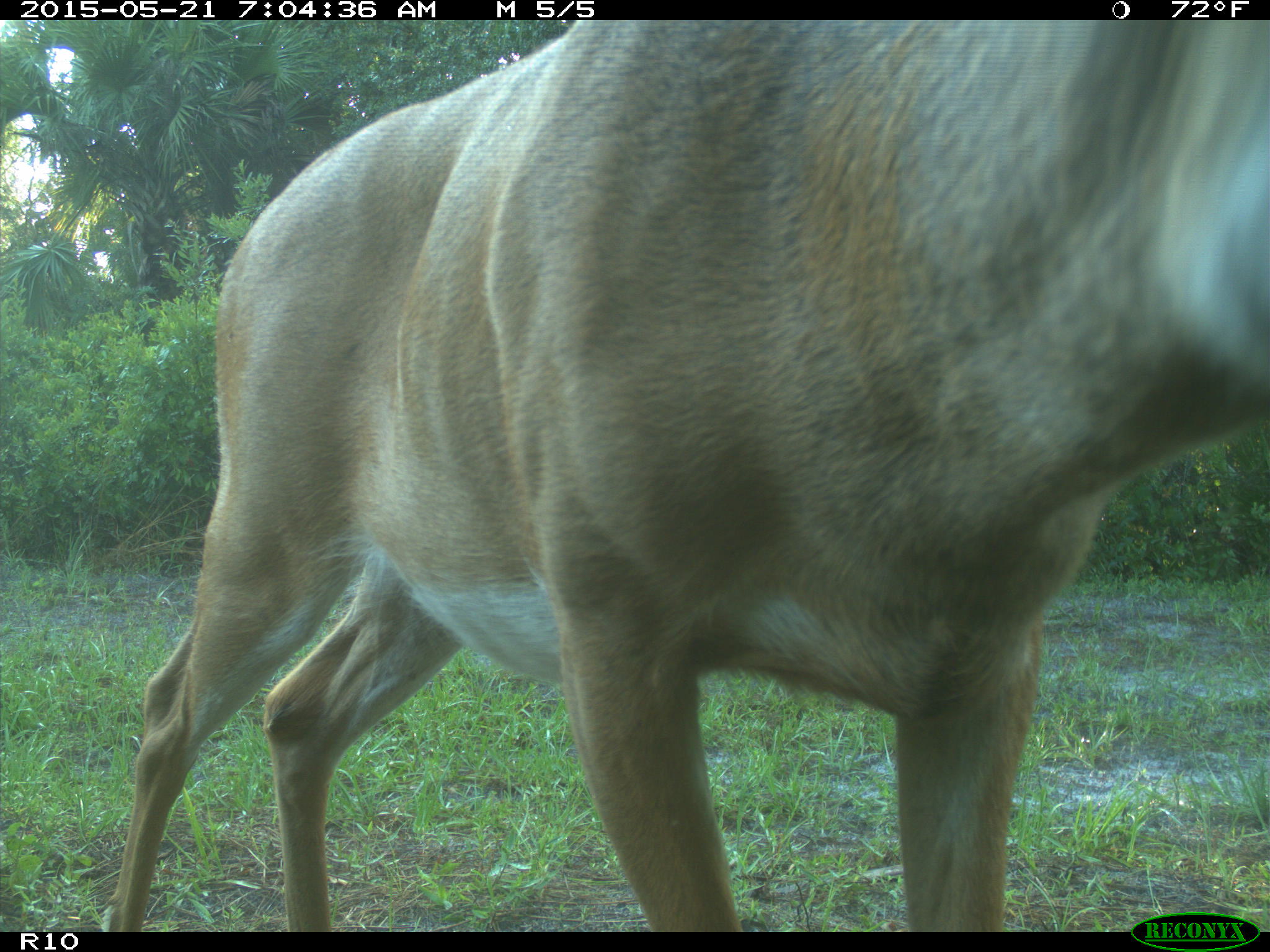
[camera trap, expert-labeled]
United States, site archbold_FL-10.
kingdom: Animalia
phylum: Chordata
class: Mammalia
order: Artiodactyla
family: Cervidae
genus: Odocoileus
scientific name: Odocoileus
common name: deer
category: unidentified deer